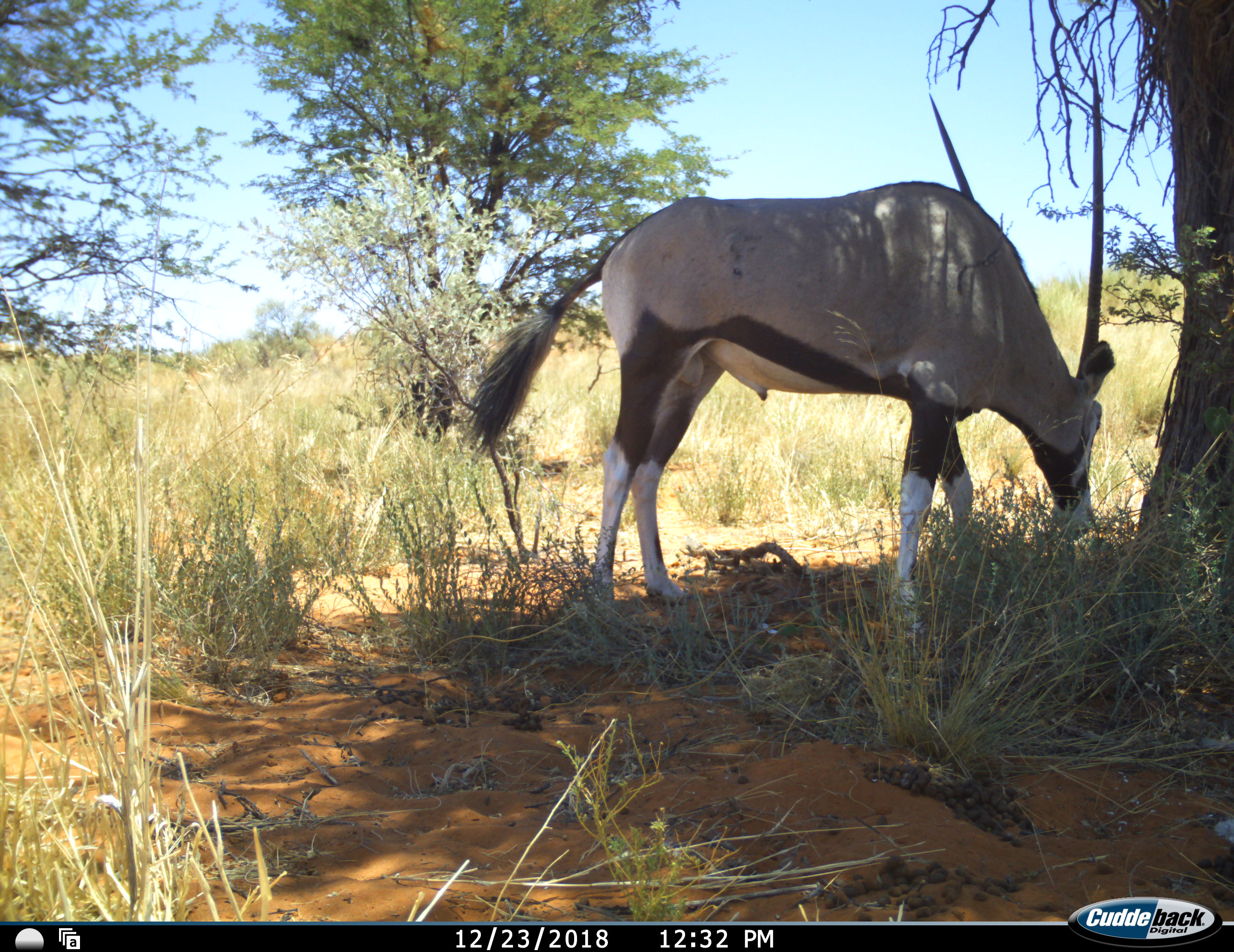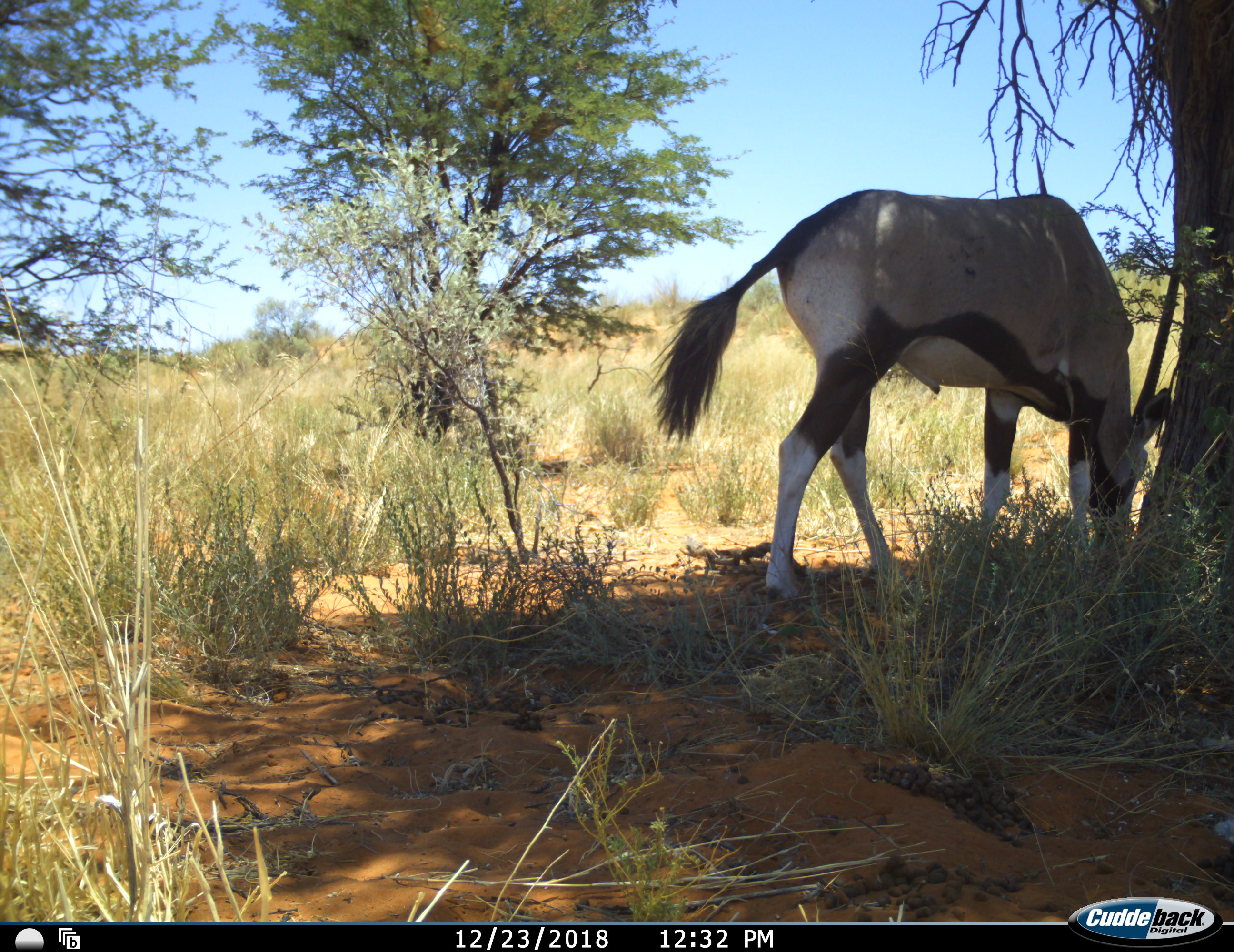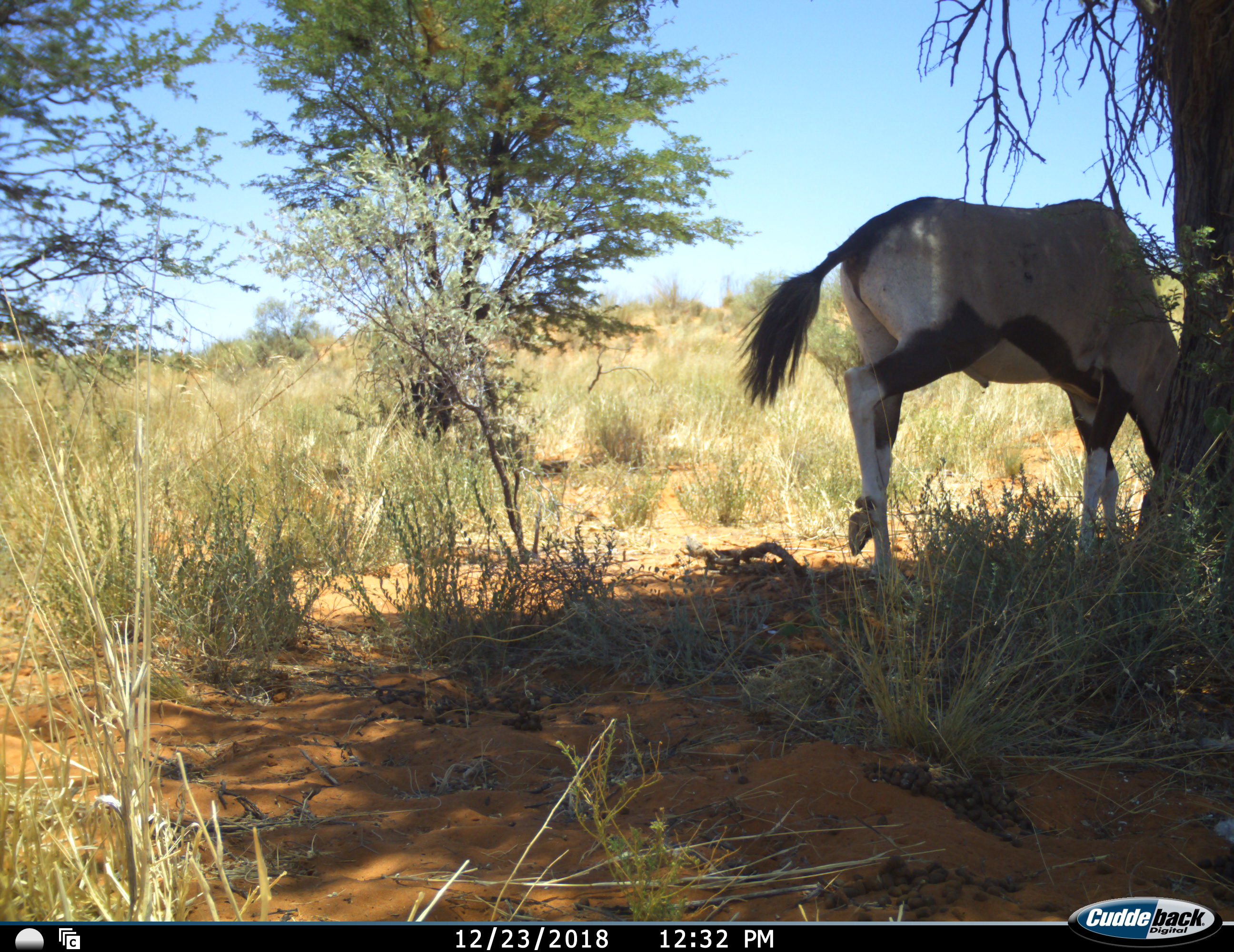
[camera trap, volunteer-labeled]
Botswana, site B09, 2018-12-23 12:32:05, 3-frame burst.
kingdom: Animalia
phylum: Chordata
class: Mammalia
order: Artiodactyla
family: Bovidae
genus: Oryx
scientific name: Oryx gazella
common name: gemsbok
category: gemsbokoryx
Gemsbokoryx (gemsbok) (Oryx gazella), count 1. Behavior (volunteer vote fractions): standing 20%, resting 0%, moving 50%, interacting 0%. Young present (vote fraction): 0%. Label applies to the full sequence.